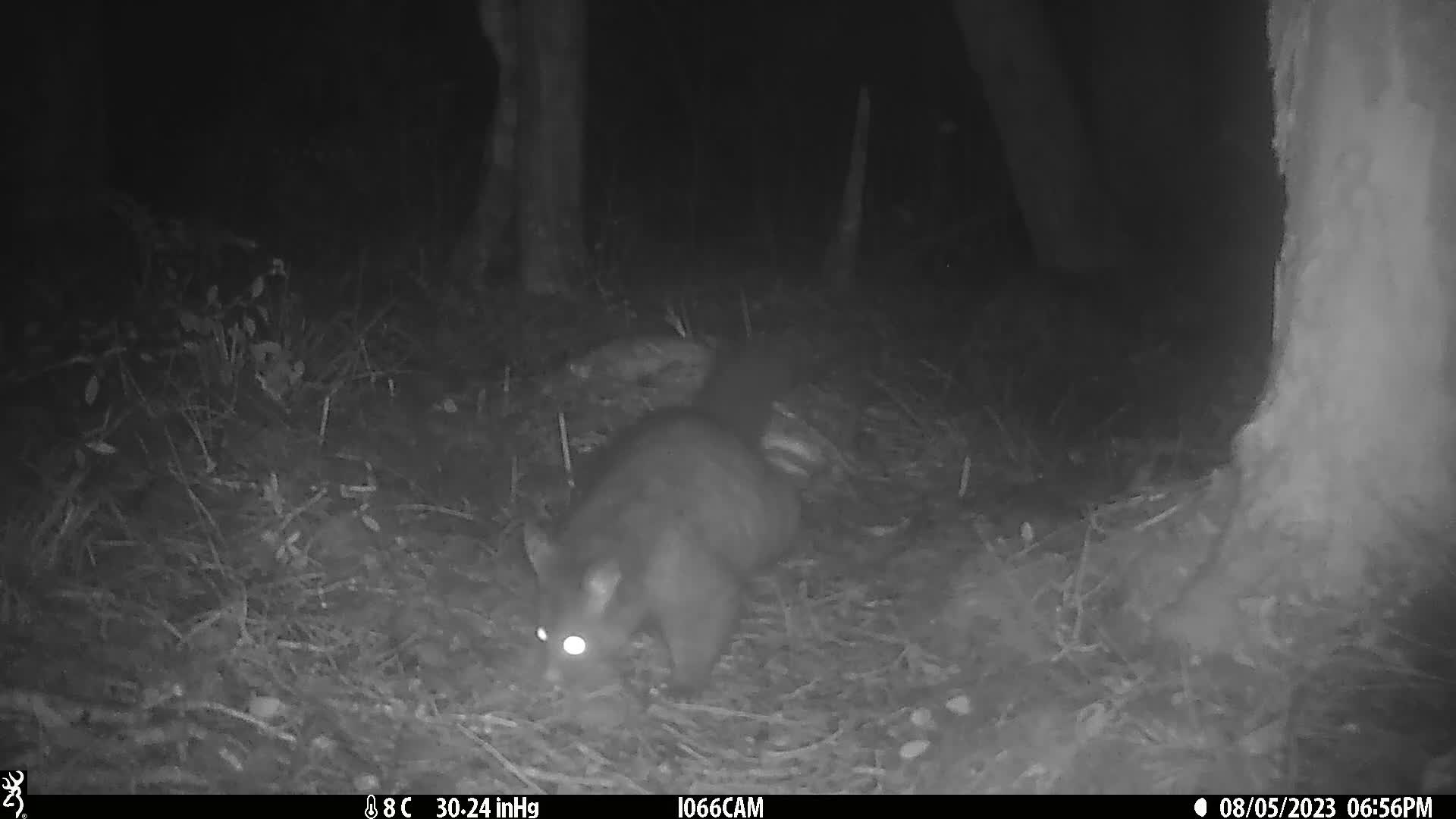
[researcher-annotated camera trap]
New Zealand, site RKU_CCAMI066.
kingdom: Animalia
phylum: Chordata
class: Mammalia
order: Diprotodontia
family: Phalangeridae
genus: Trichosurus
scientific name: Trichosurus vulpecula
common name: common brushtail possum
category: possum